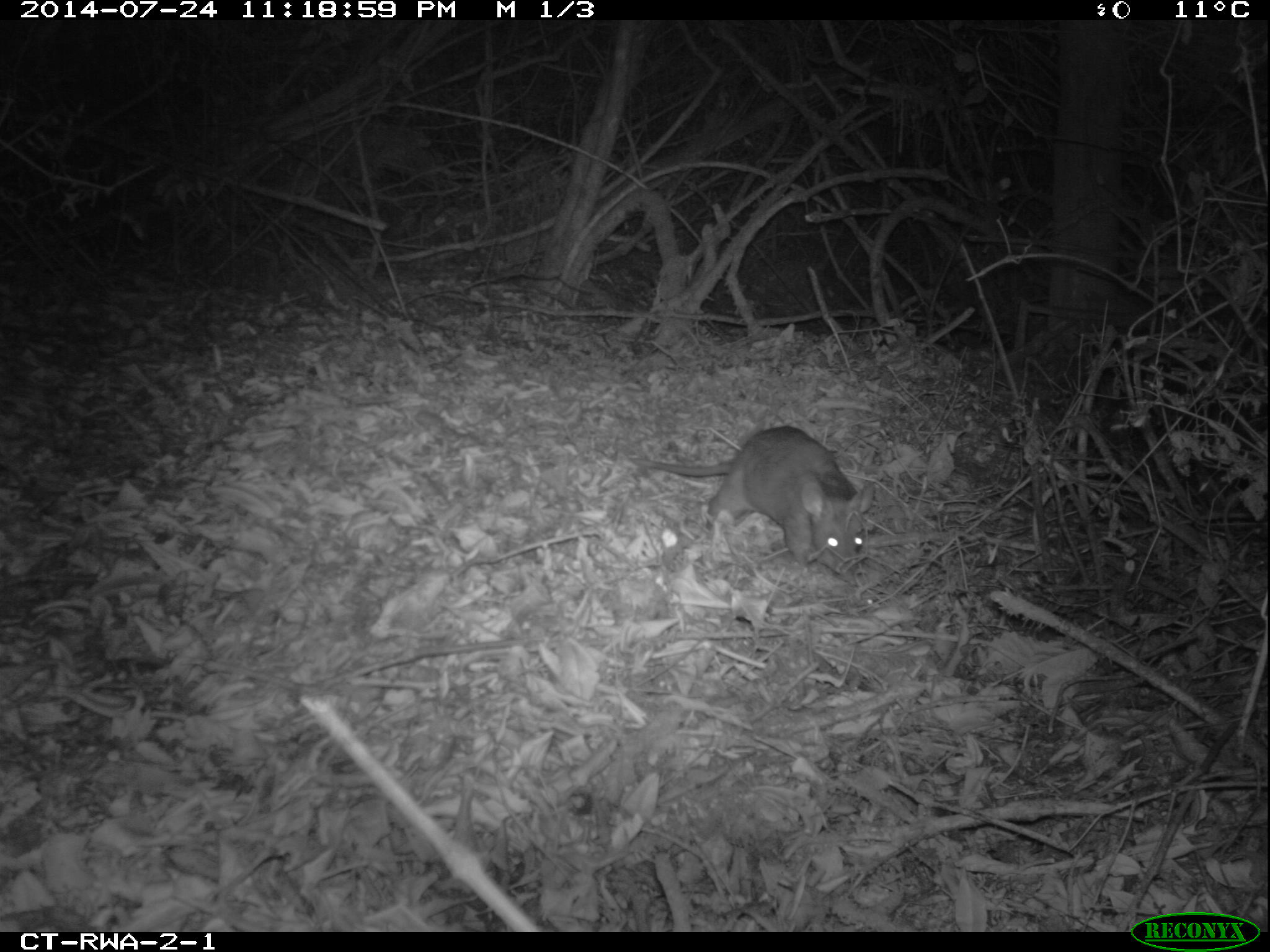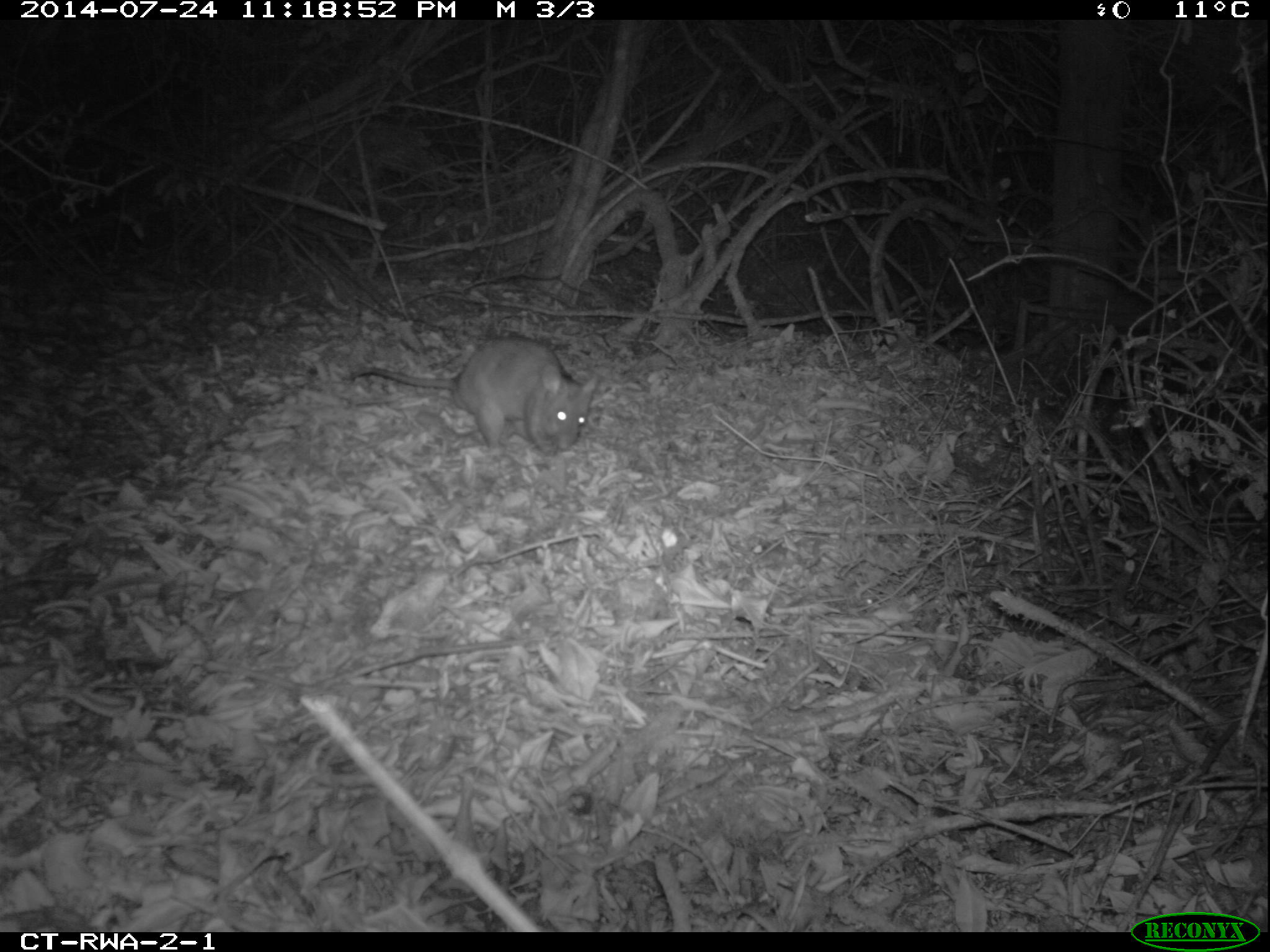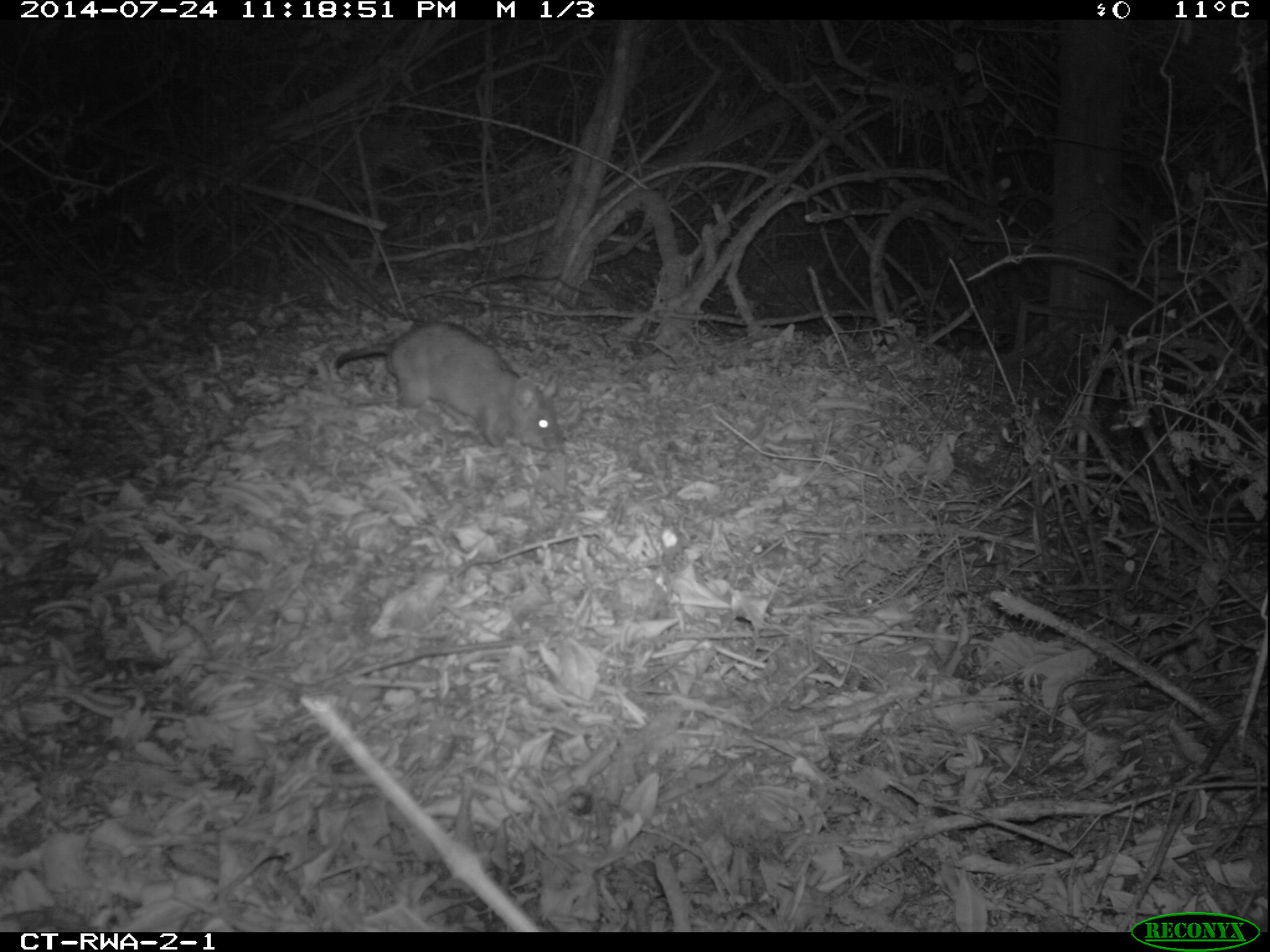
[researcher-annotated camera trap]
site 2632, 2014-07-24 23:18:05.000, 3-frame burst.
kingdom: Animalia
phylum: Chordata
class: Mammalia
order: Rodentia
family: Nesomyidae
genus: Cricetomys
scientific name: Cricetomys gambianus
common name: african giant pouched rat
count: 1